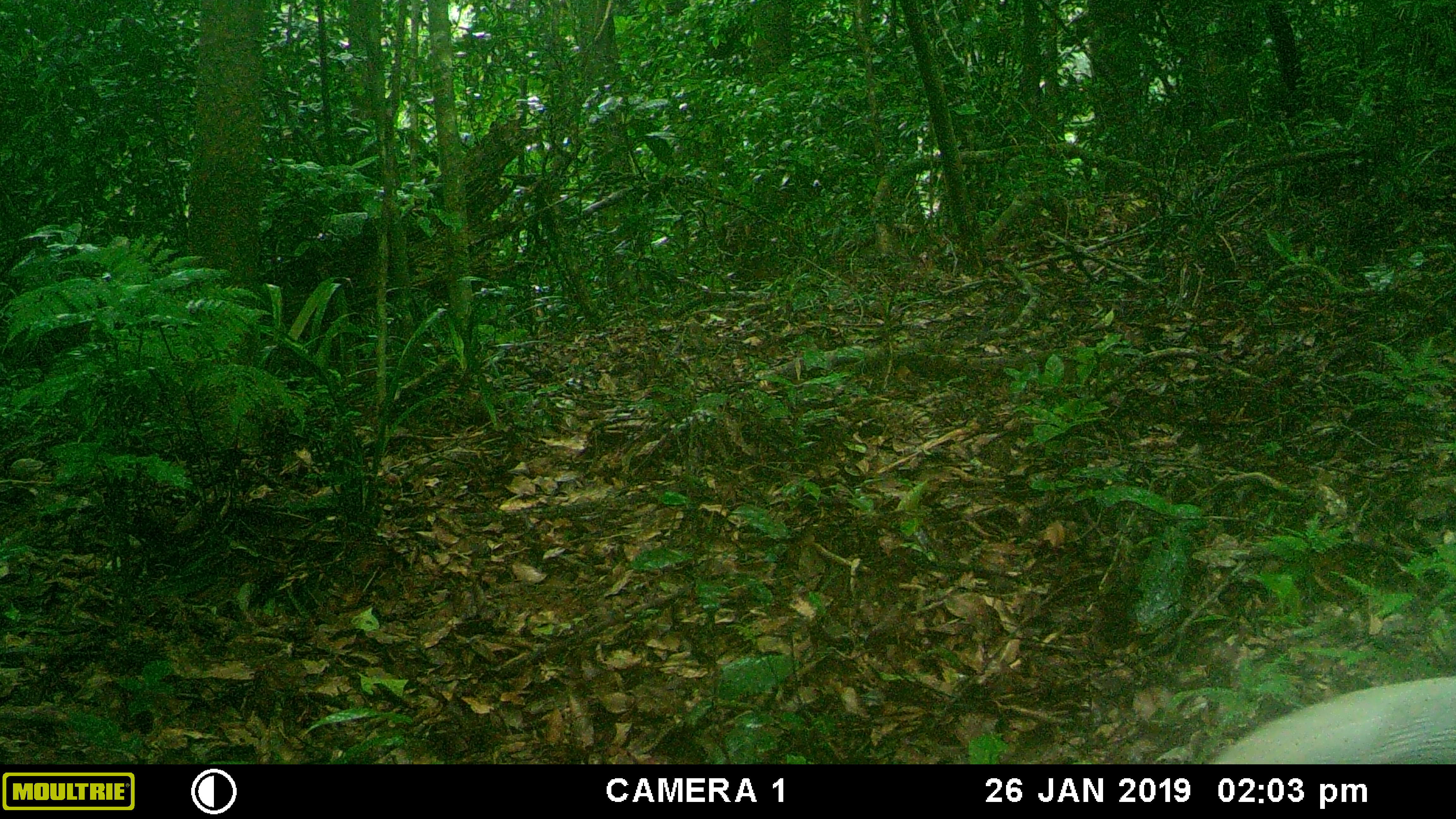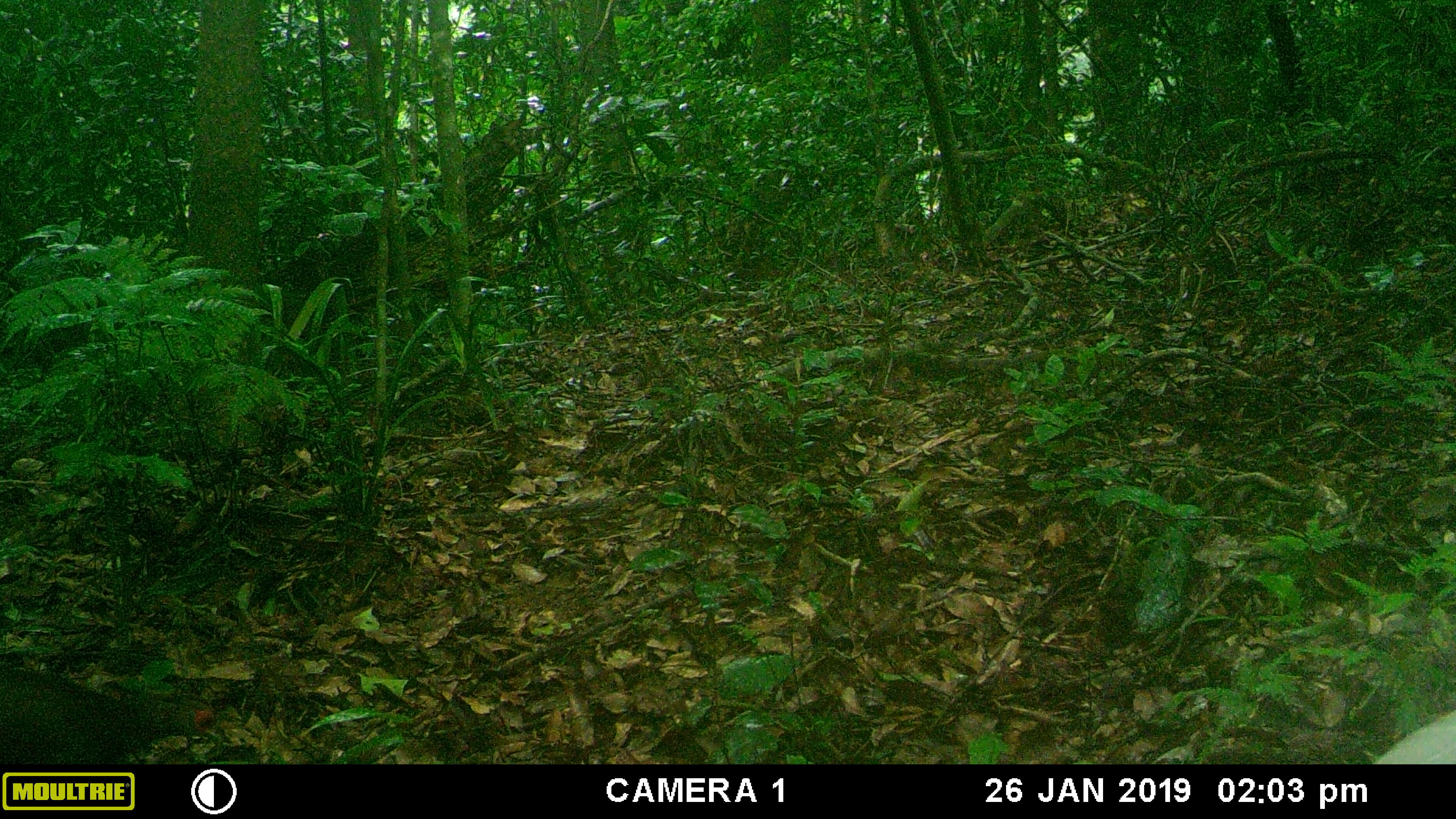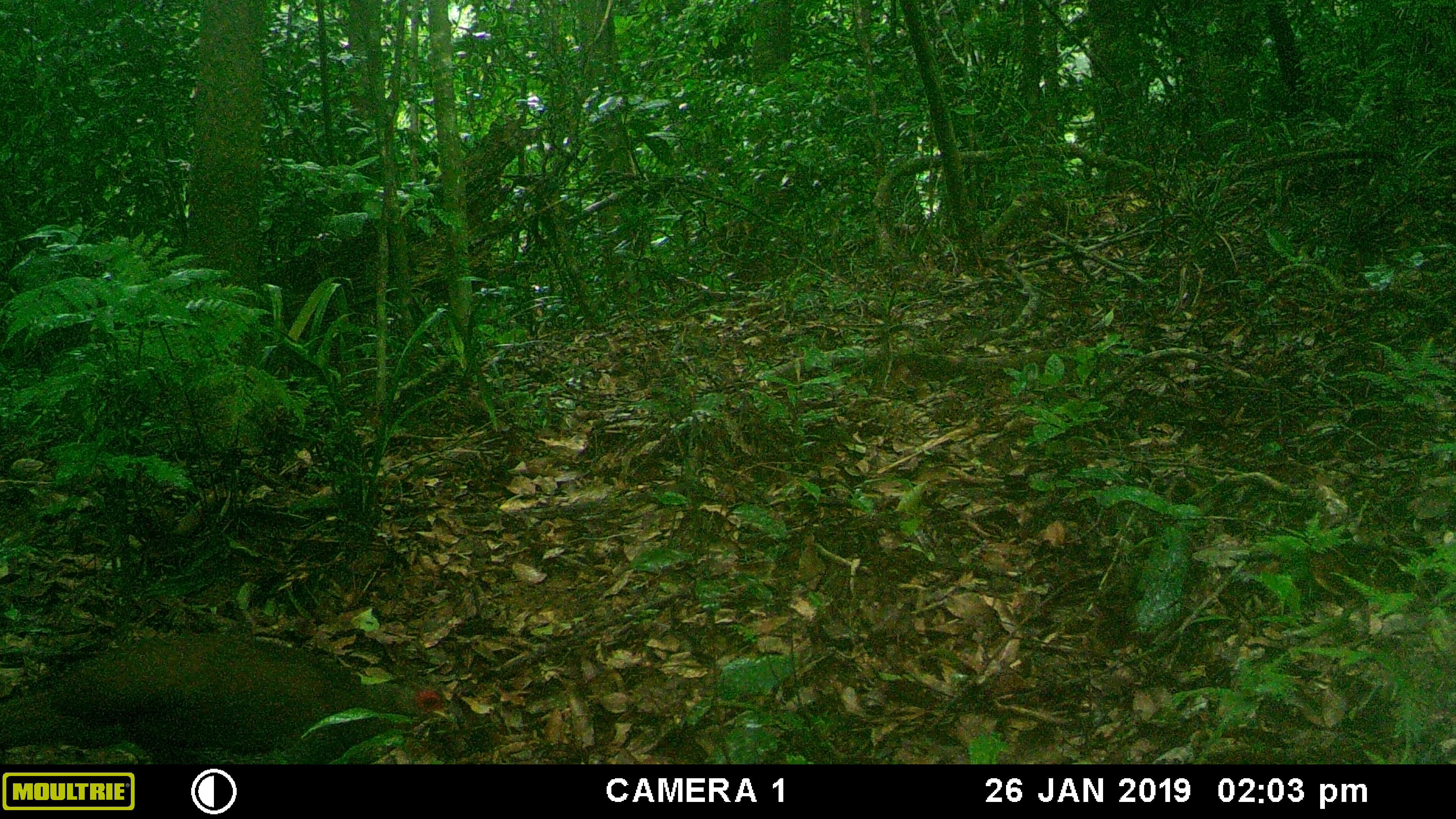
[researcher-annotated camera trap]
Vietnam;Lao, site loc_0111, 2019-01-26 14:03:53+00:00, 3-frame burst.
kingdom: Animalia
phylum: Chordata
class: Aves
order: Galliformes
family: Phasianidae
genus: Lophura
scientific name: Lophura nycthemera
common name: silver pheasant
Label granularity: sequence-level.